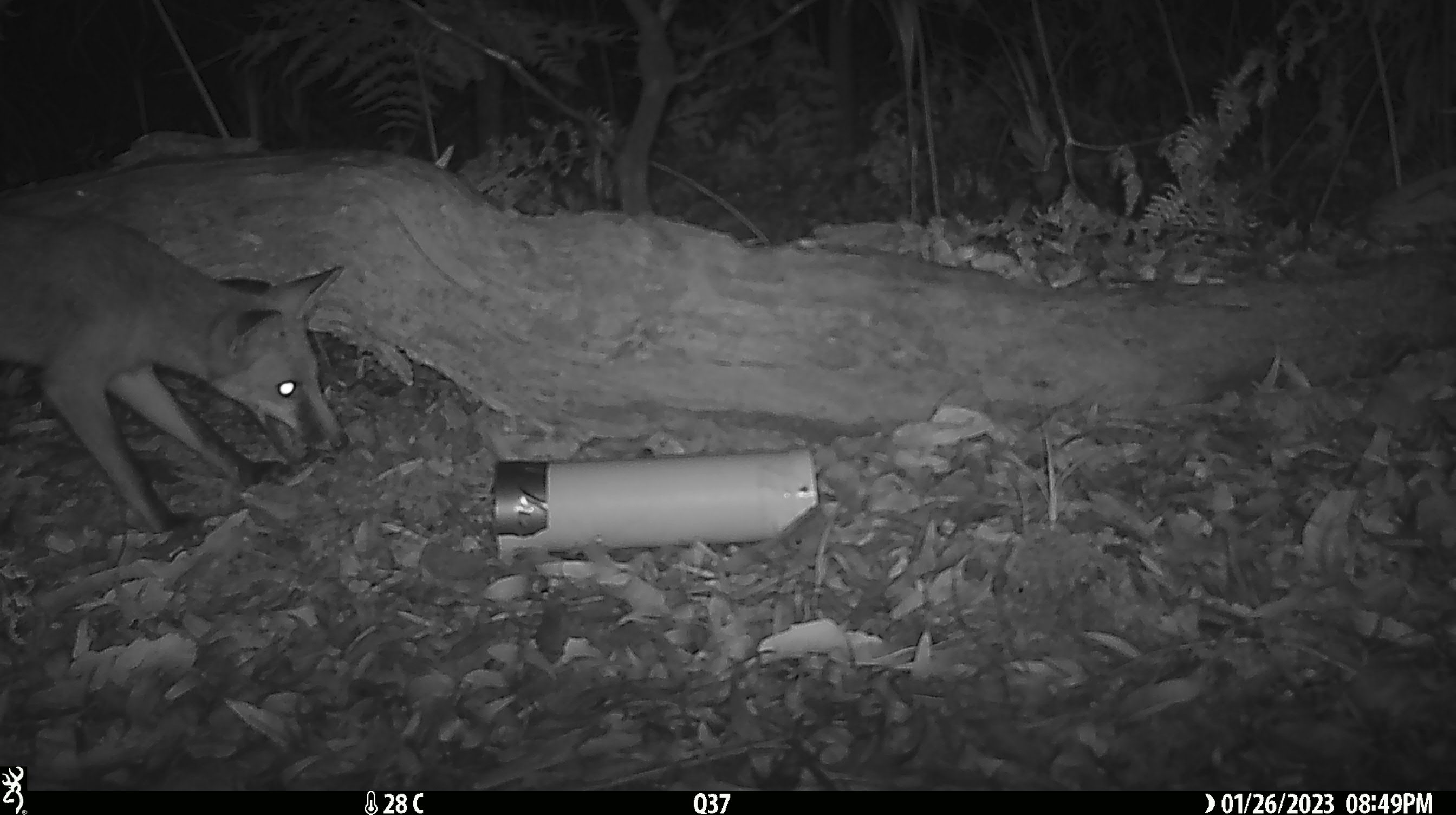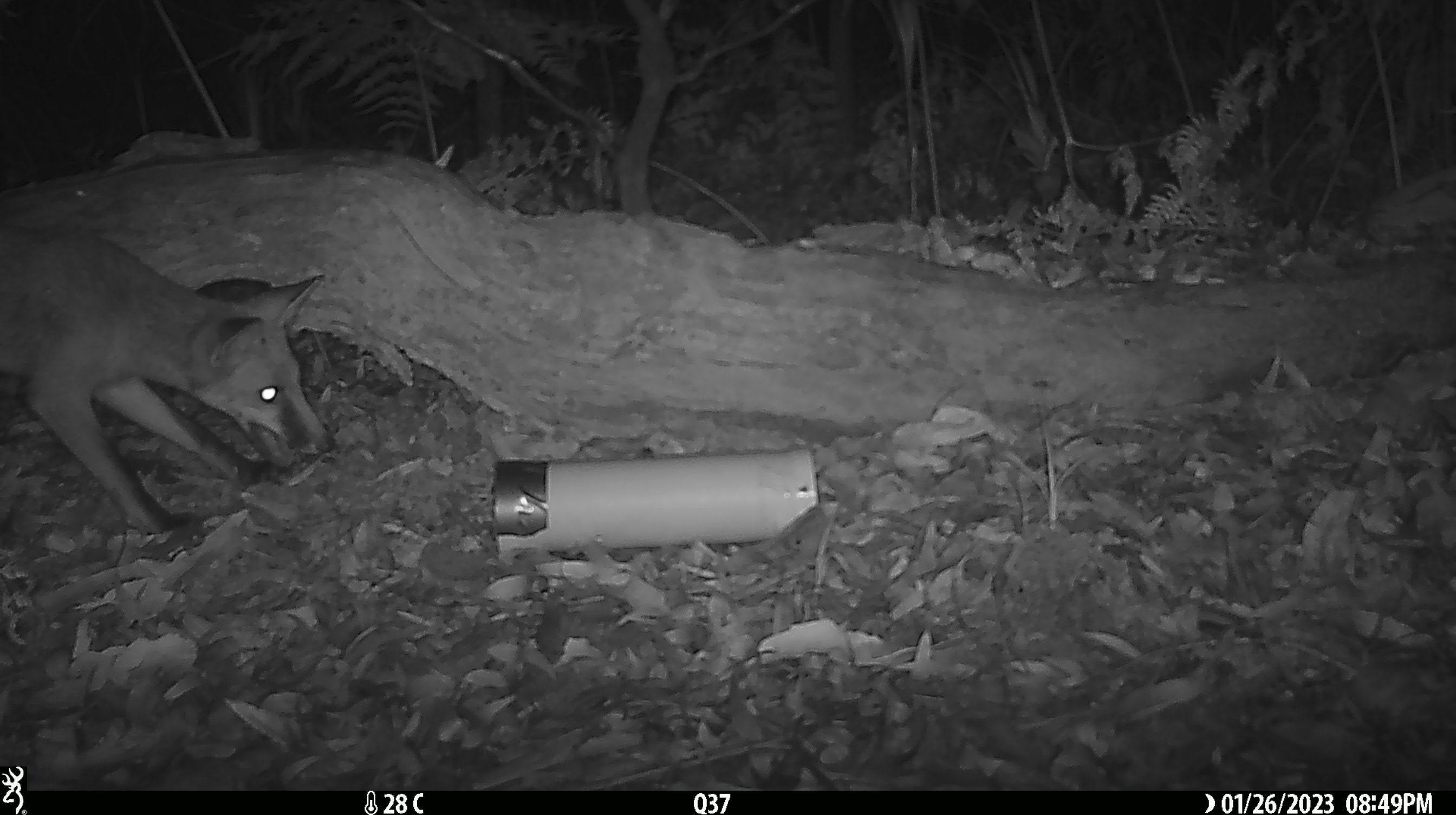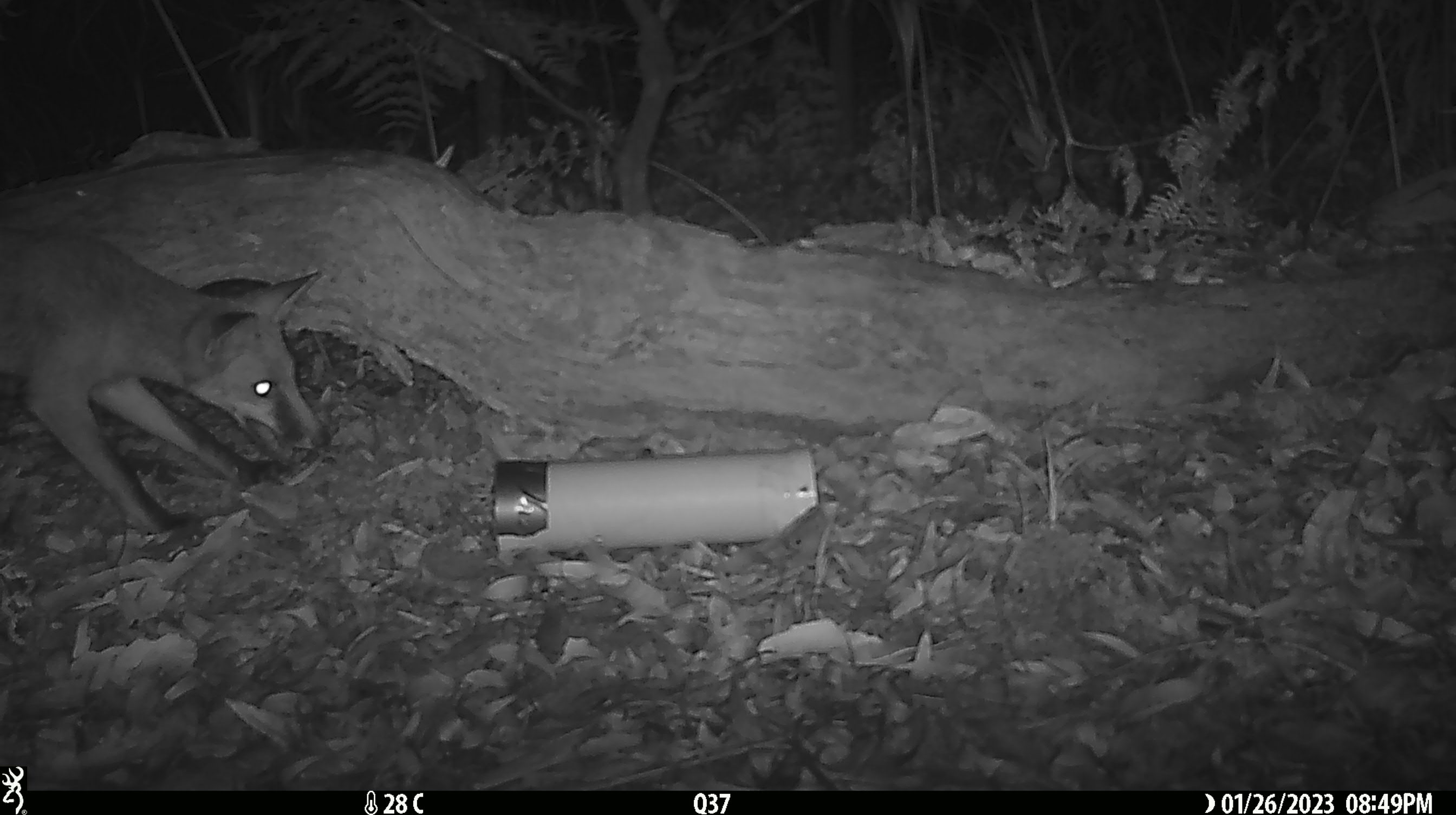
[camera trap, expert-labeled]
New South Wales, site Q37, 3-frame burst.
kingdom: Animalia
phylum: Chordata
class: Mammalia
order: Carnivora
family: Canidae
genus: Vulpes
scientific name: Vulpes vulpes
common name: red fox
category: fox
Fox (red fox) (Vulpes vulpes).